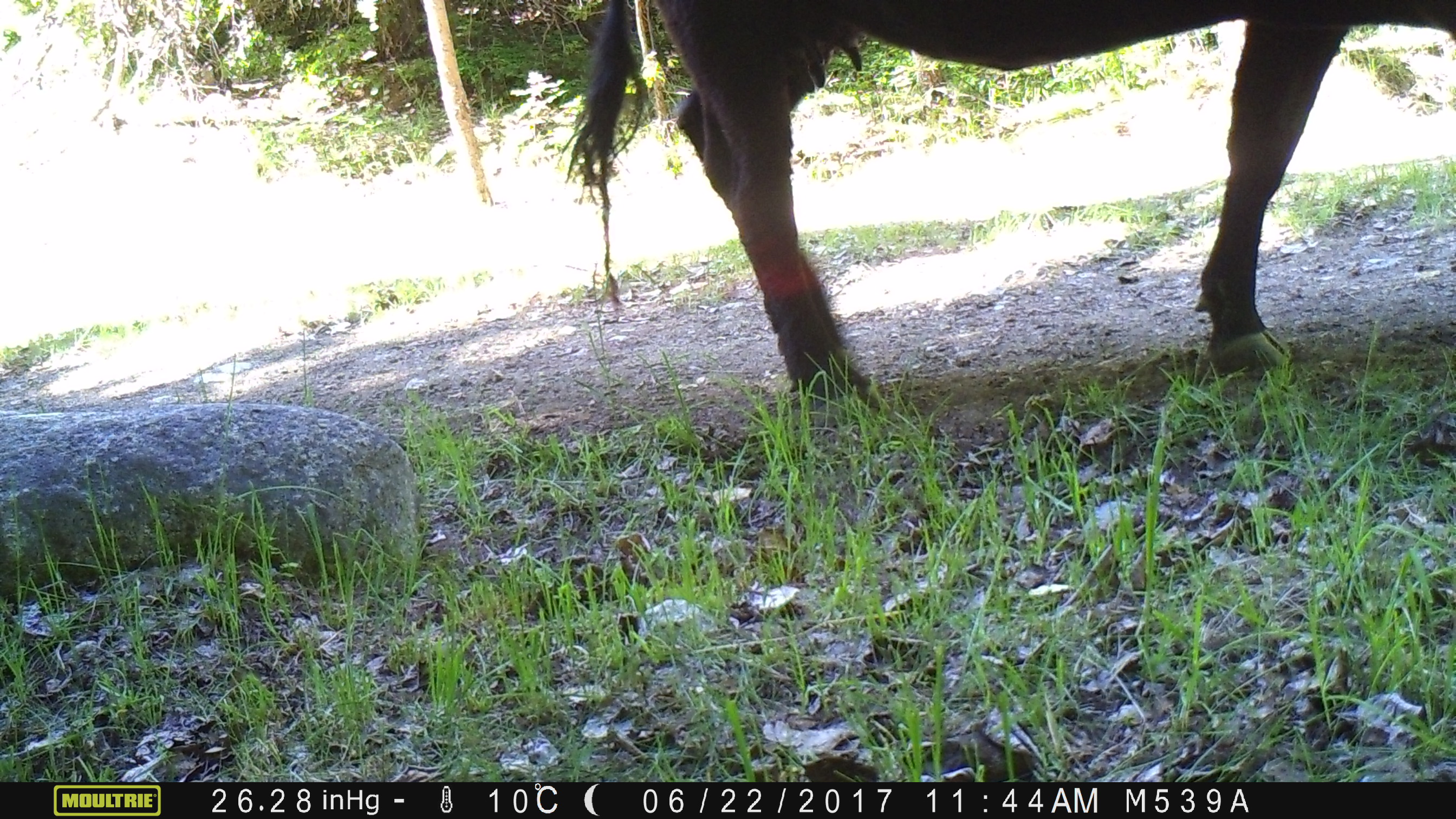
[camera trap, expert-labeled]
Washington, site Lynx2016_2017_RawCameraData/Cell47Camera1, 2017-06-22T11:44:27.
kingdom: Animalia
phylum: Chordata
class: Mammalia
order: Artiodactyla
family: Bovidae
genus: Bos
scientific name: Bos taurus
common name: domestic cattle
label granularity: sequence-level